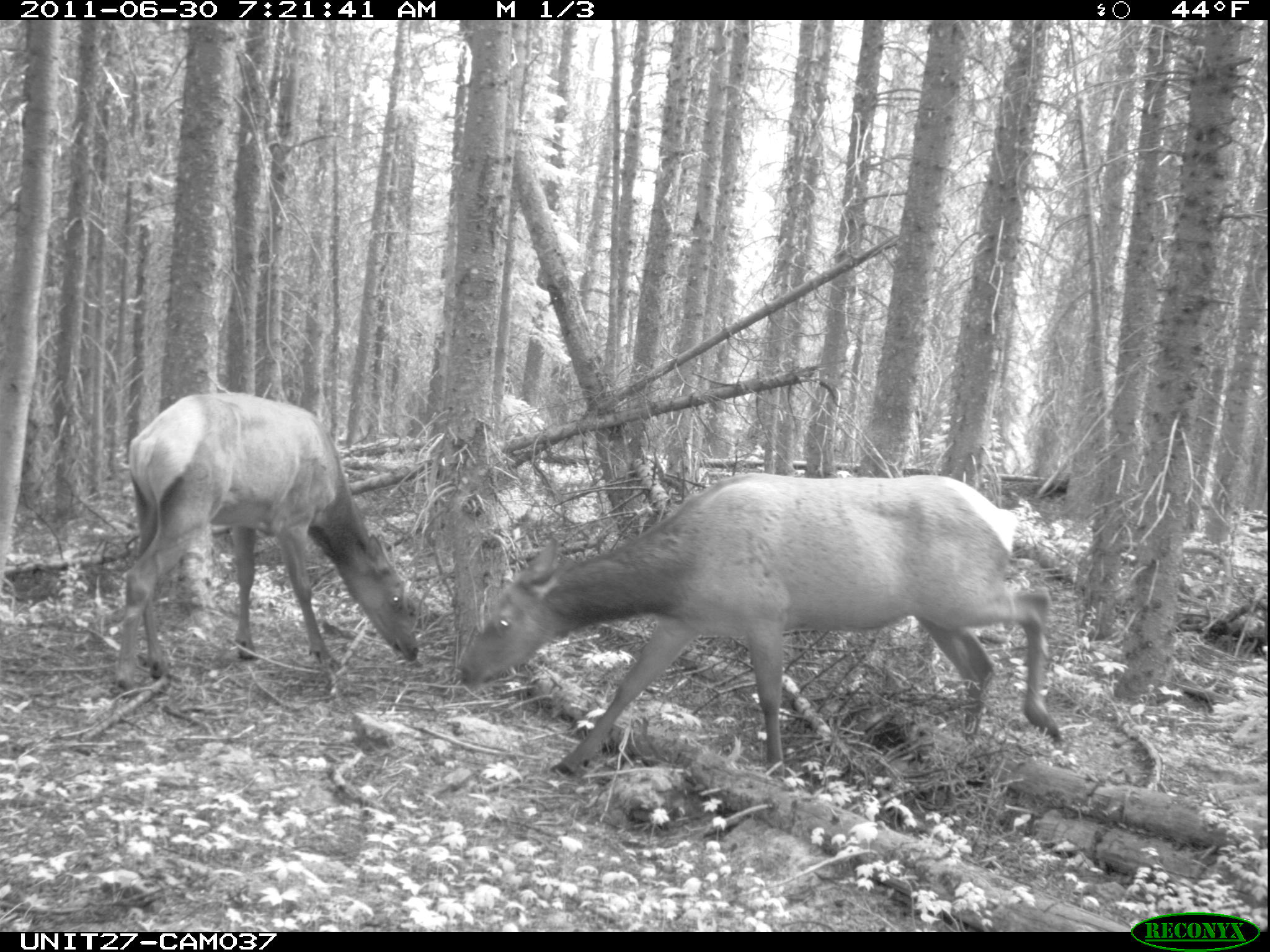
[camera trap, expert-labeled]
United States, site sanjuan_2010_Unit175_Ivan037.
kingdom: Animalia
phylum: Chordata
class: Mammalia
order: Artiodactyla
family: Cervidae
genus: Cervus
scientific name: Cervus elaphus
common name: red deer